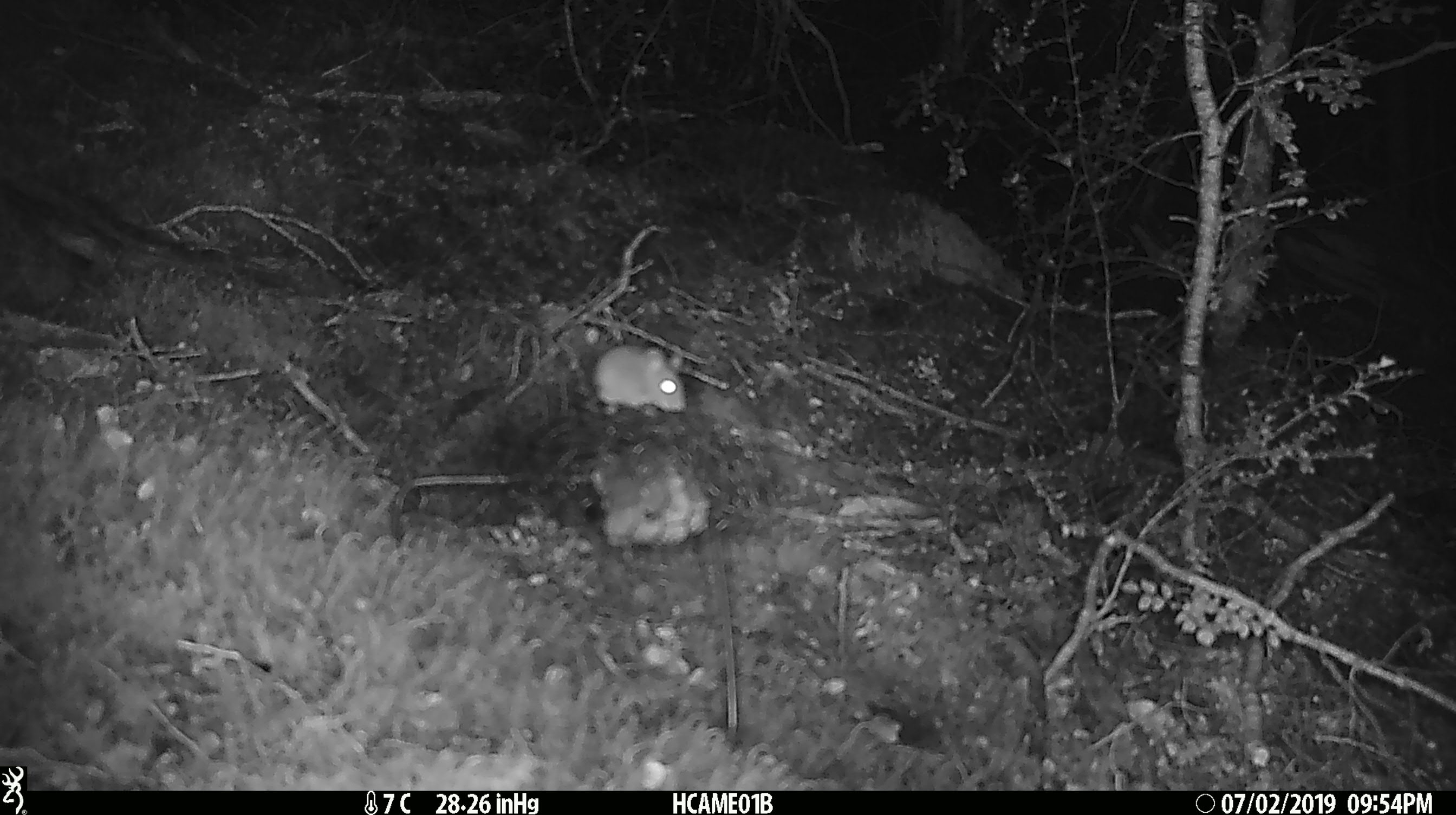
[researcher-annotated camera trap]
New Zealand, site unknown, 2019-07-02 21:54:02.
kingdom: Animalia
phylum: Chordata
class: Mammalia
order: Rodentia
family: Muridae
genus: Mus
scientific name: Mus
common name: mouse